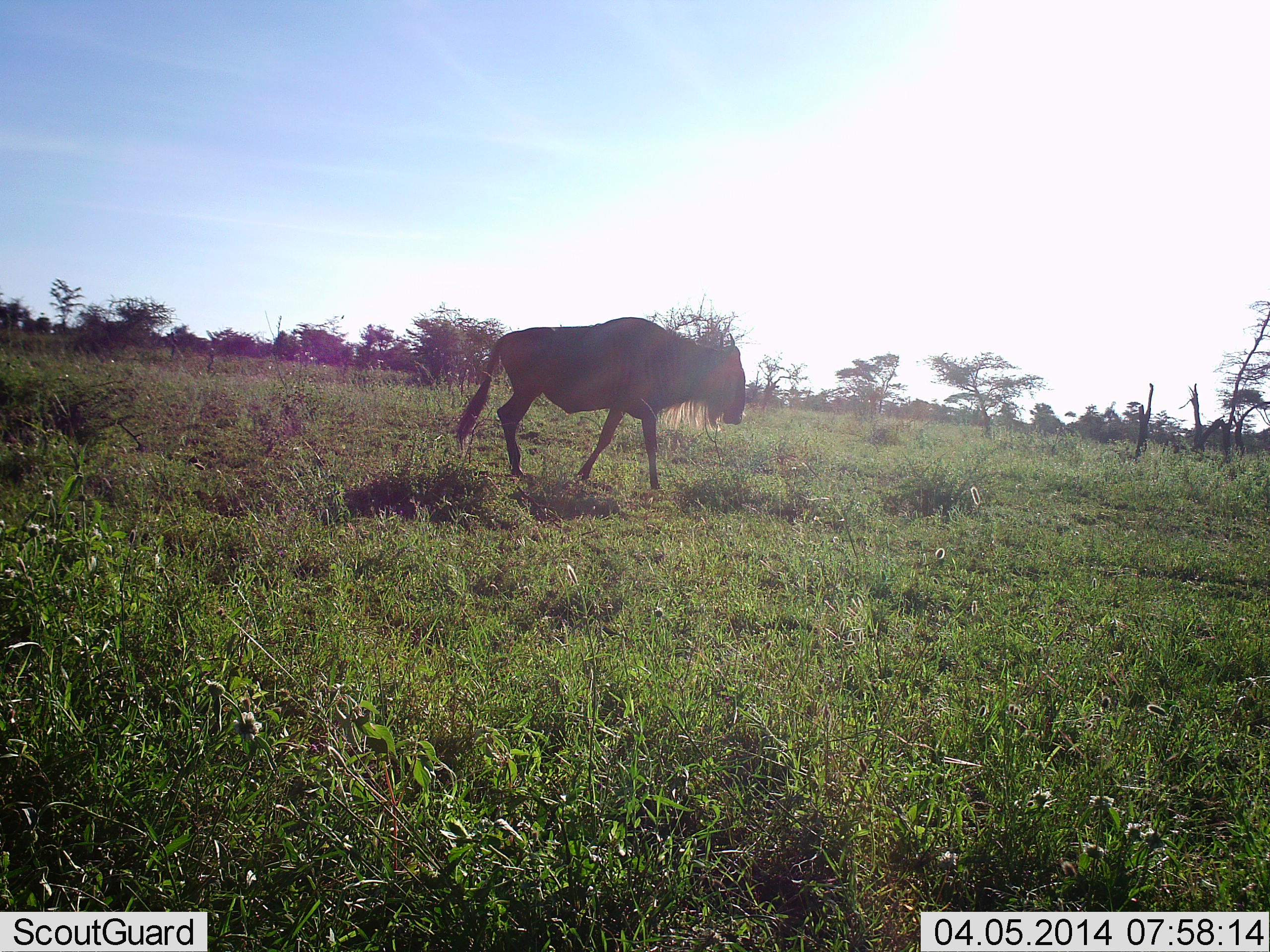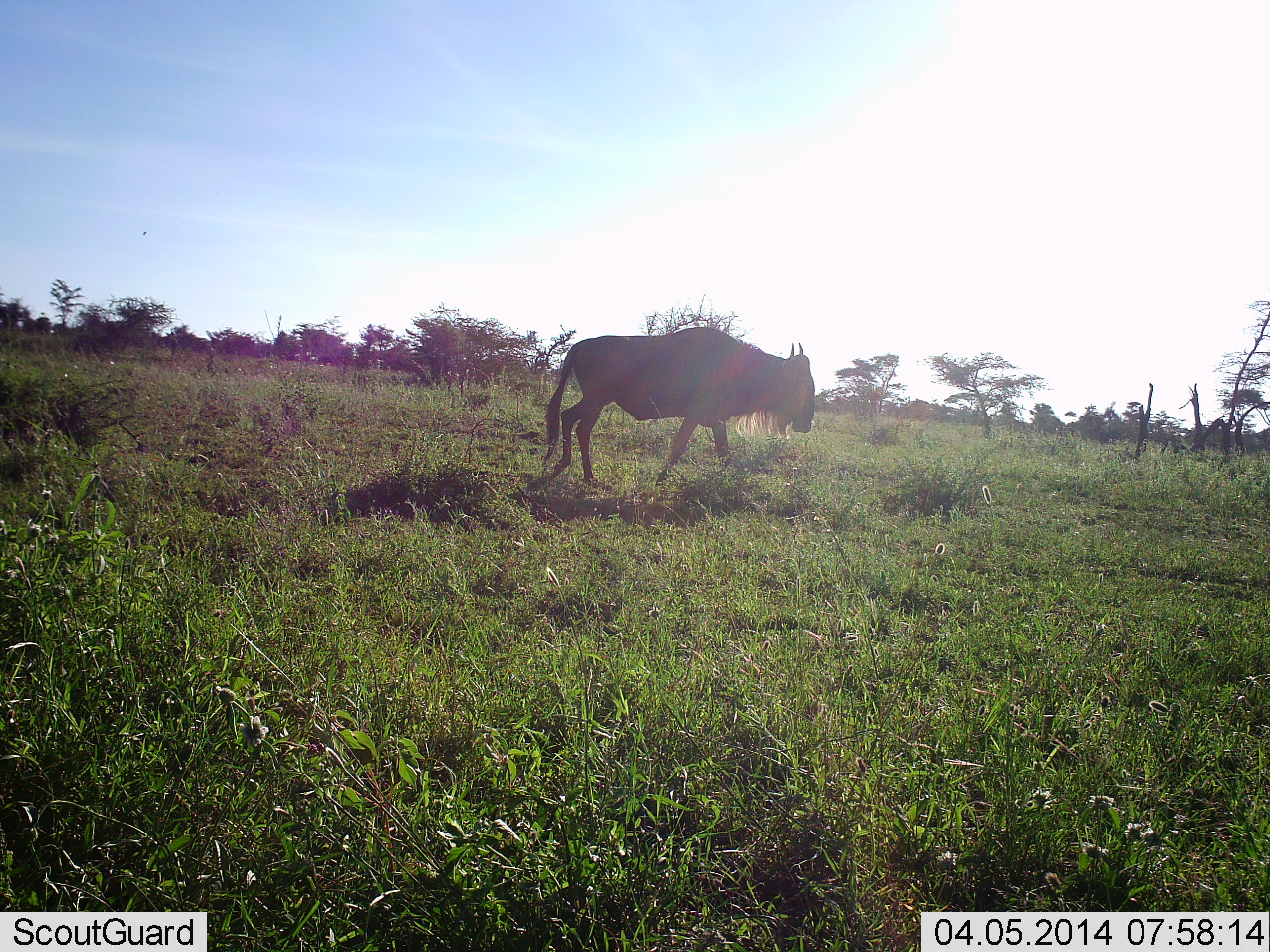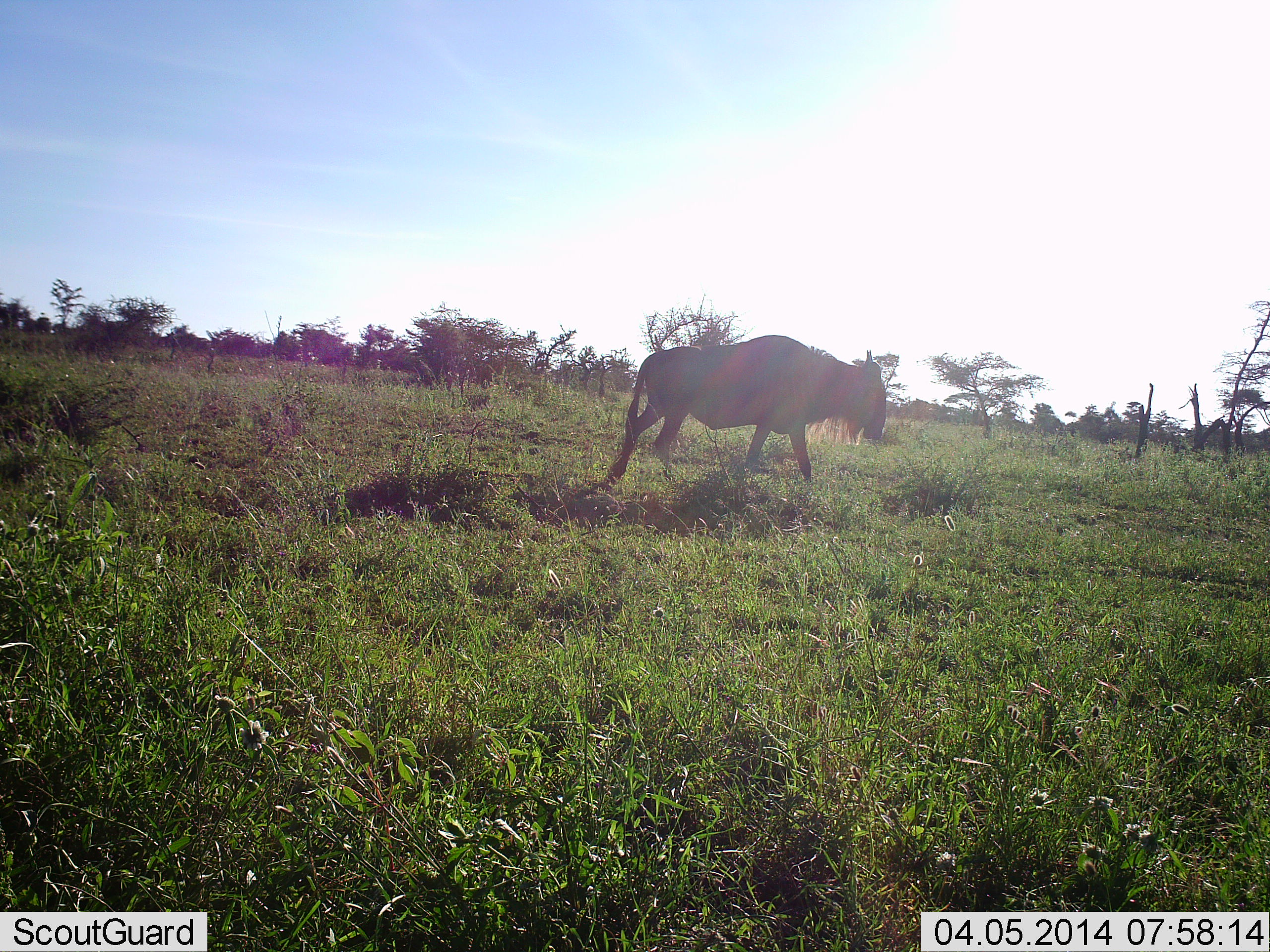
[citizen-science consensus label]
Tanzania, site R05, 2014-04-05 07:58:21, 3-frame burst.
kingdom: Animalia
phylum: Chordata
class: Mammalia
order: Artiodactyla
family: Bovidae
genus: Connochaetes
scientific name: Connochaetes taurinus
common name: blue wildebeest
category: wildebeest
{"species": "wildebeest (blue wildebeest) (Connochaetes taurinus)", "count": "1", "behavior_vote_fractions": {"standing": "0%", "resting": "0%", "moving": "100%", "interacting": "0%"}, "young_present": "0%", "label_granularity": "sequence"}